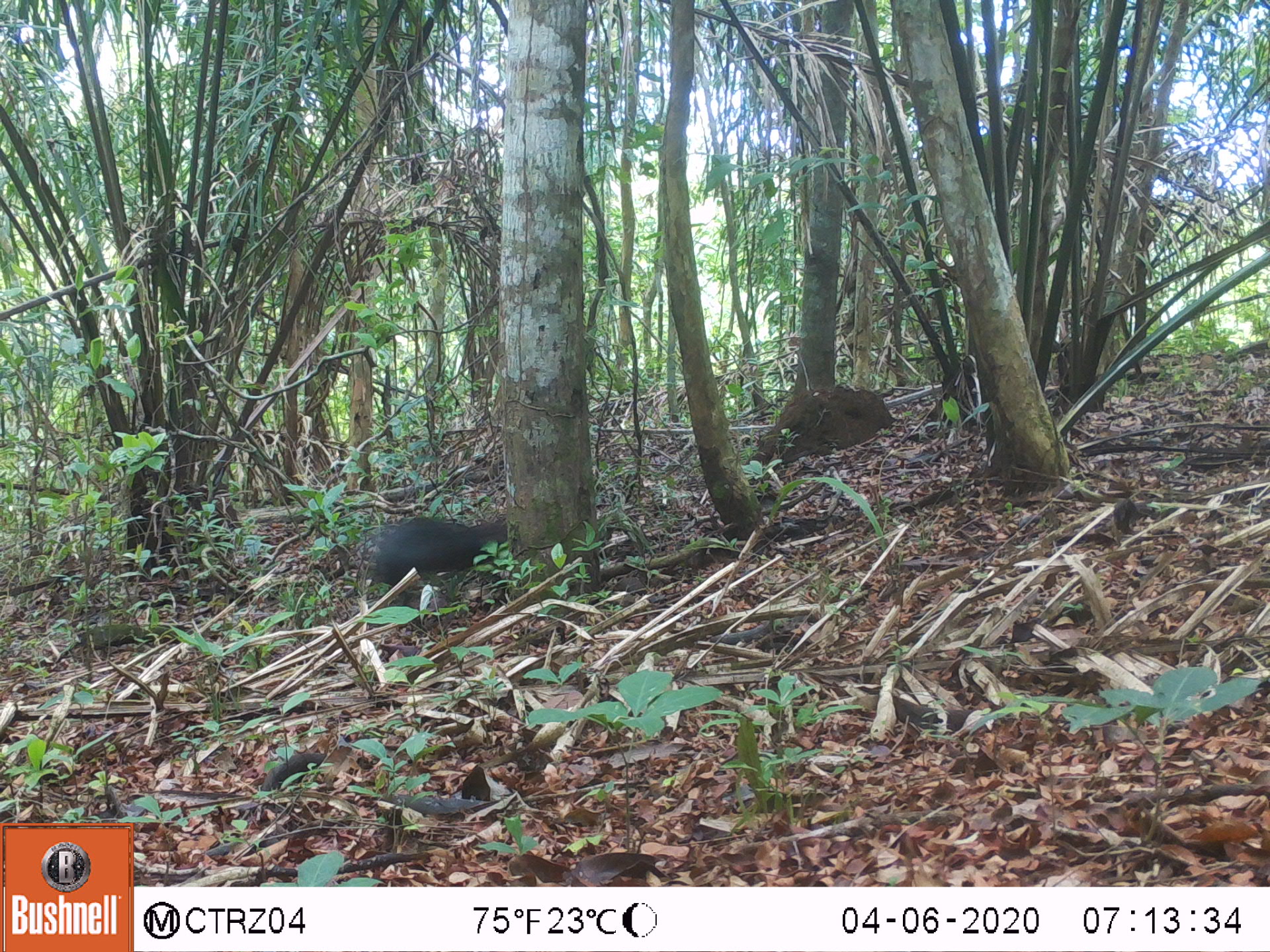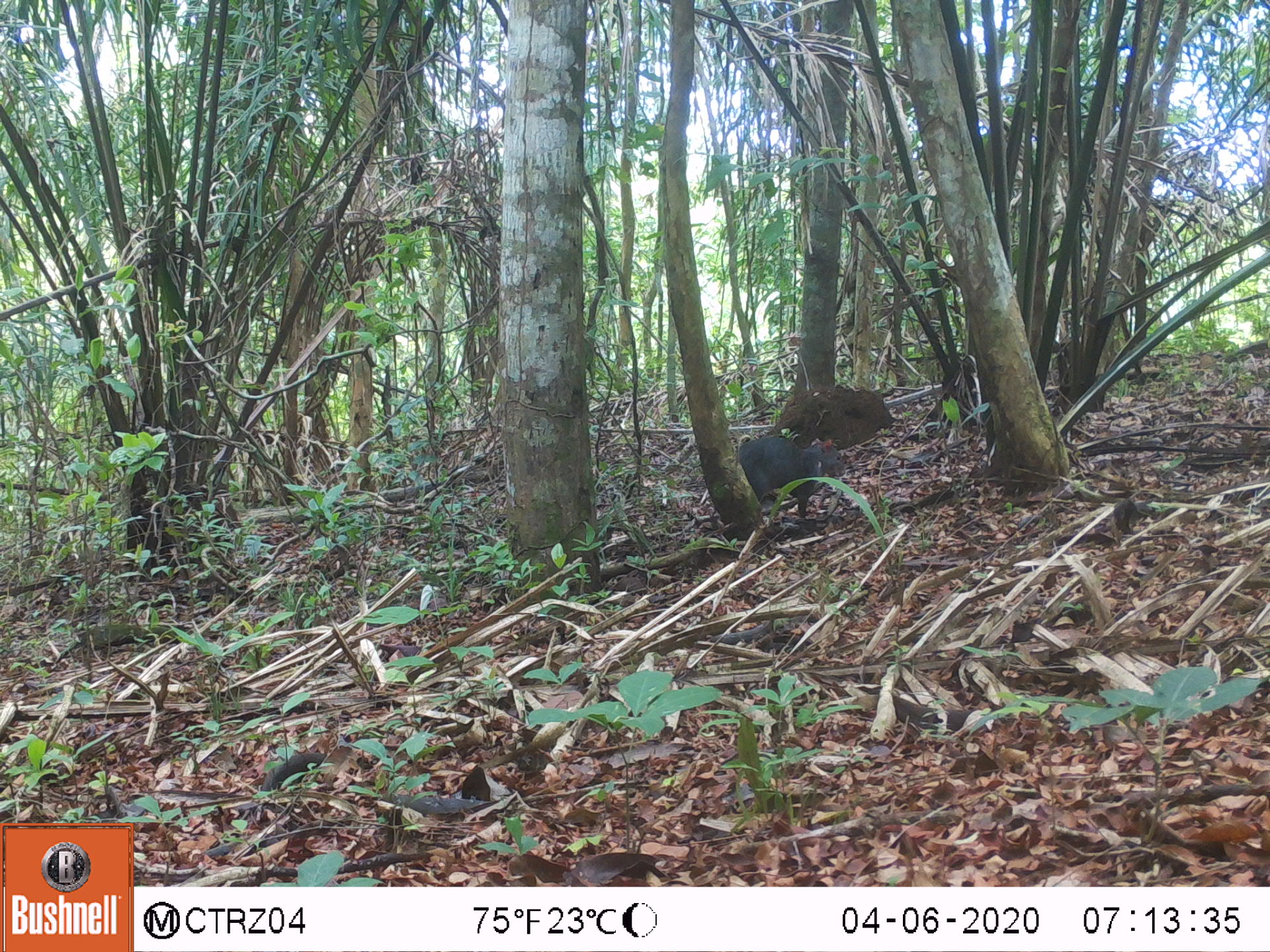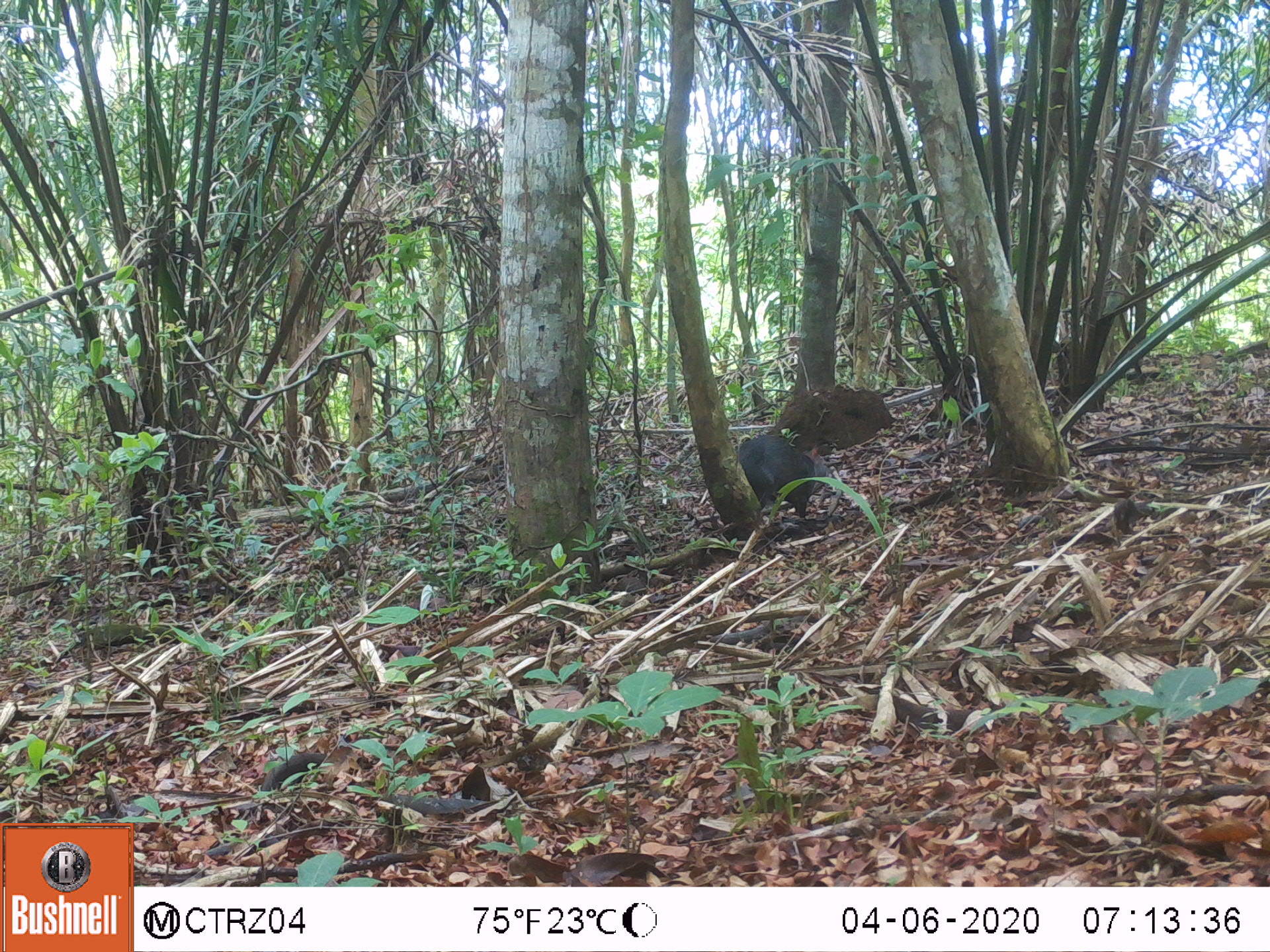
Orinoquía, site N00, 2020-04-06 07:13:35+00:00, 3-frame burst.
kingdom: Animalia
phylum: Chordata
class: Mammalia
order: Rodentia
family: Dasyproctidae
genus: Dasyprocta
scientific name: Dasyprocta fuliginosa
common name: black agouti